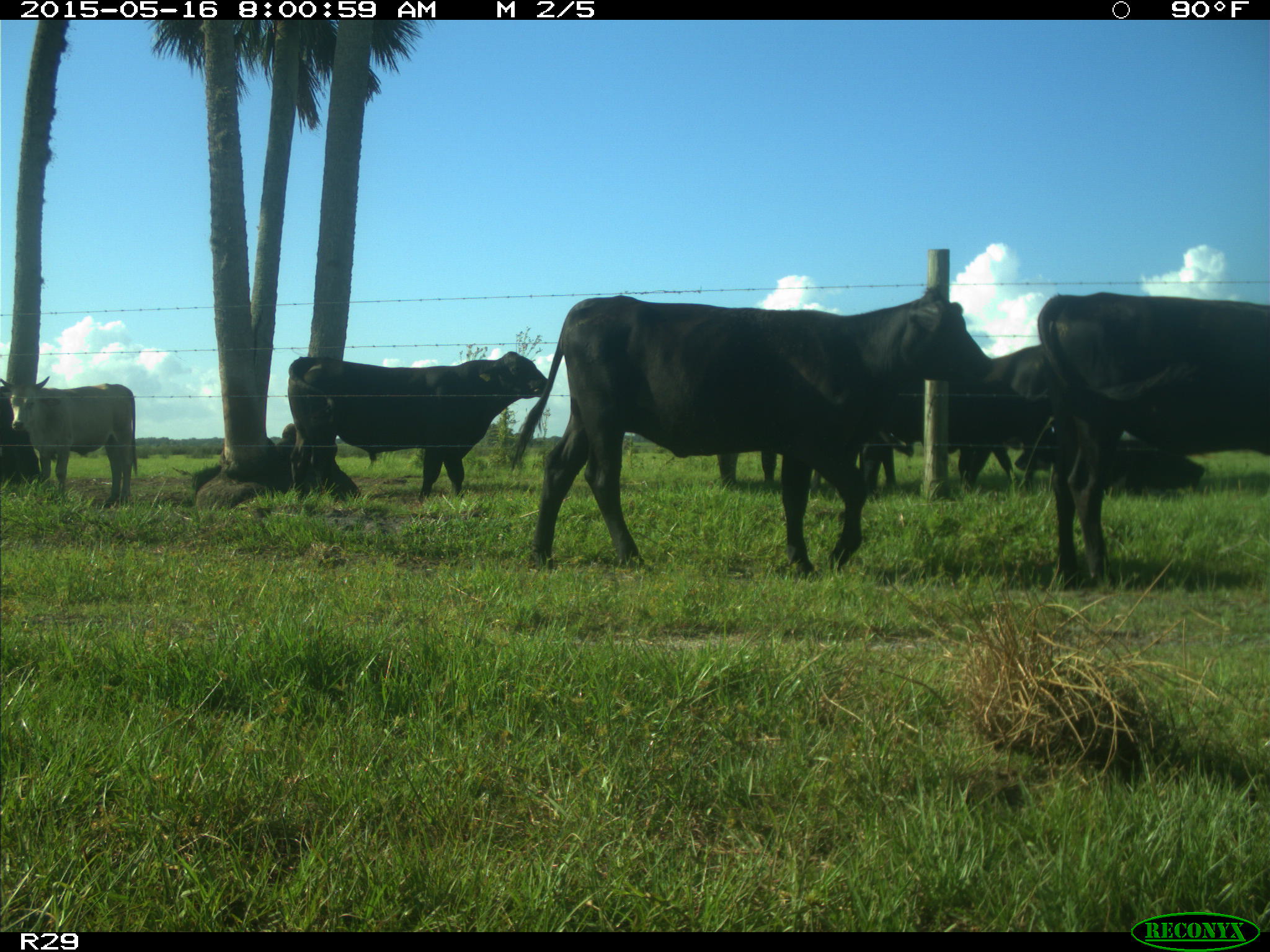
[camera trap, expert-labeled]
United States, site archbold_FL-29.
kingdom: Animalia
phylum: Chordata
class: Mammalia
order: Artiodactyla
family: Bovidae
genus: Bos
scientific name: Bos taurus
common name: domestic cow